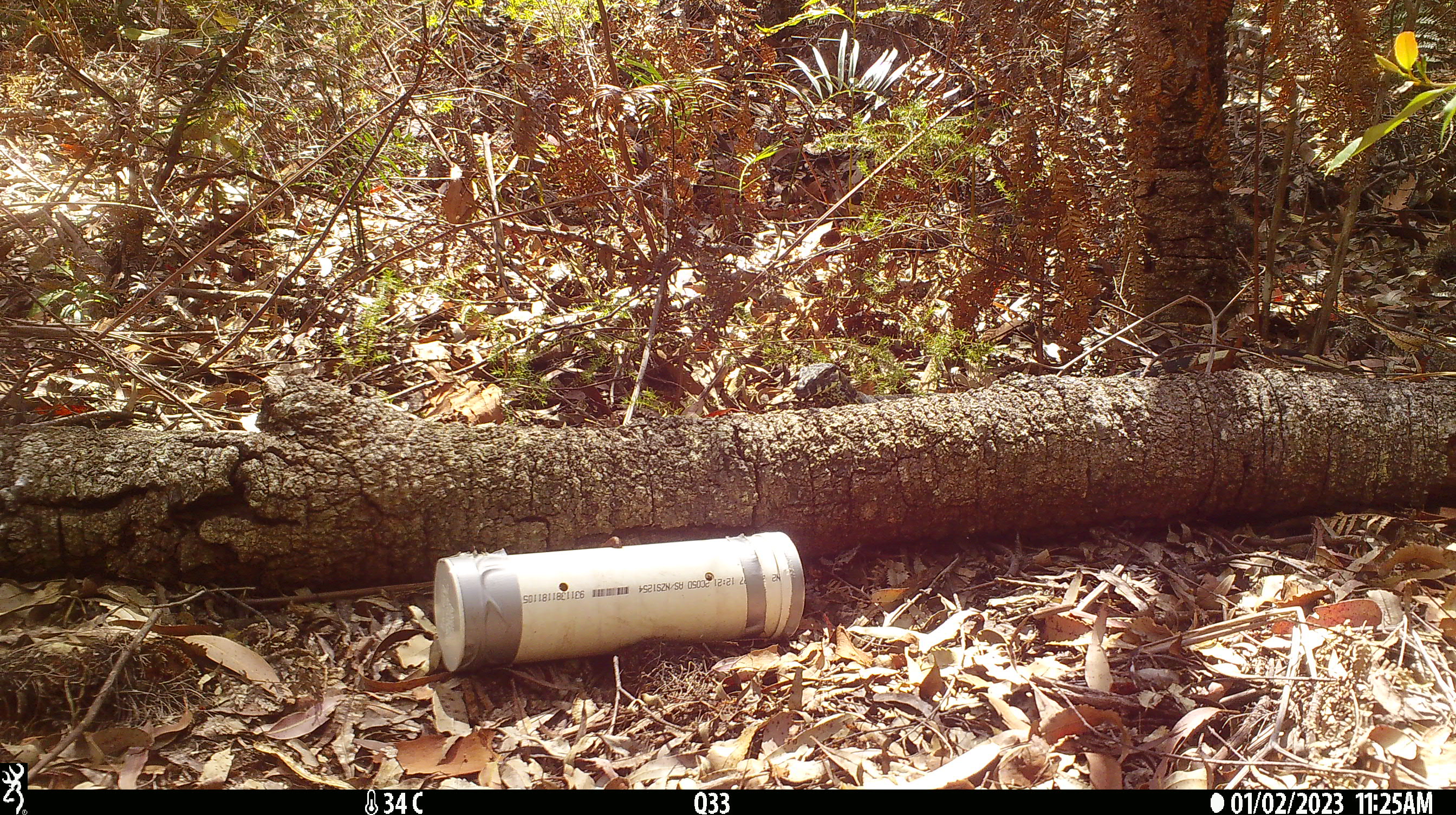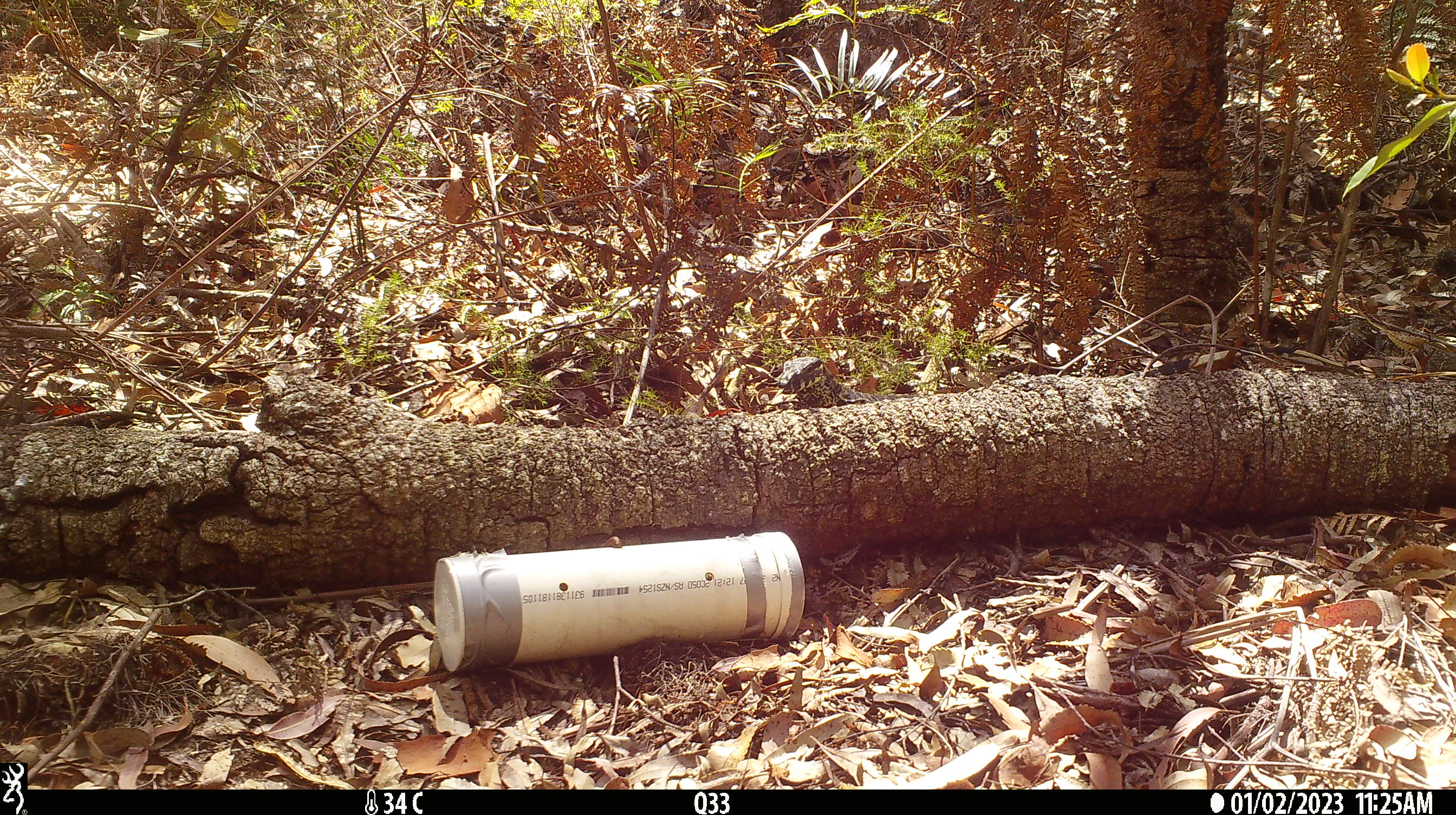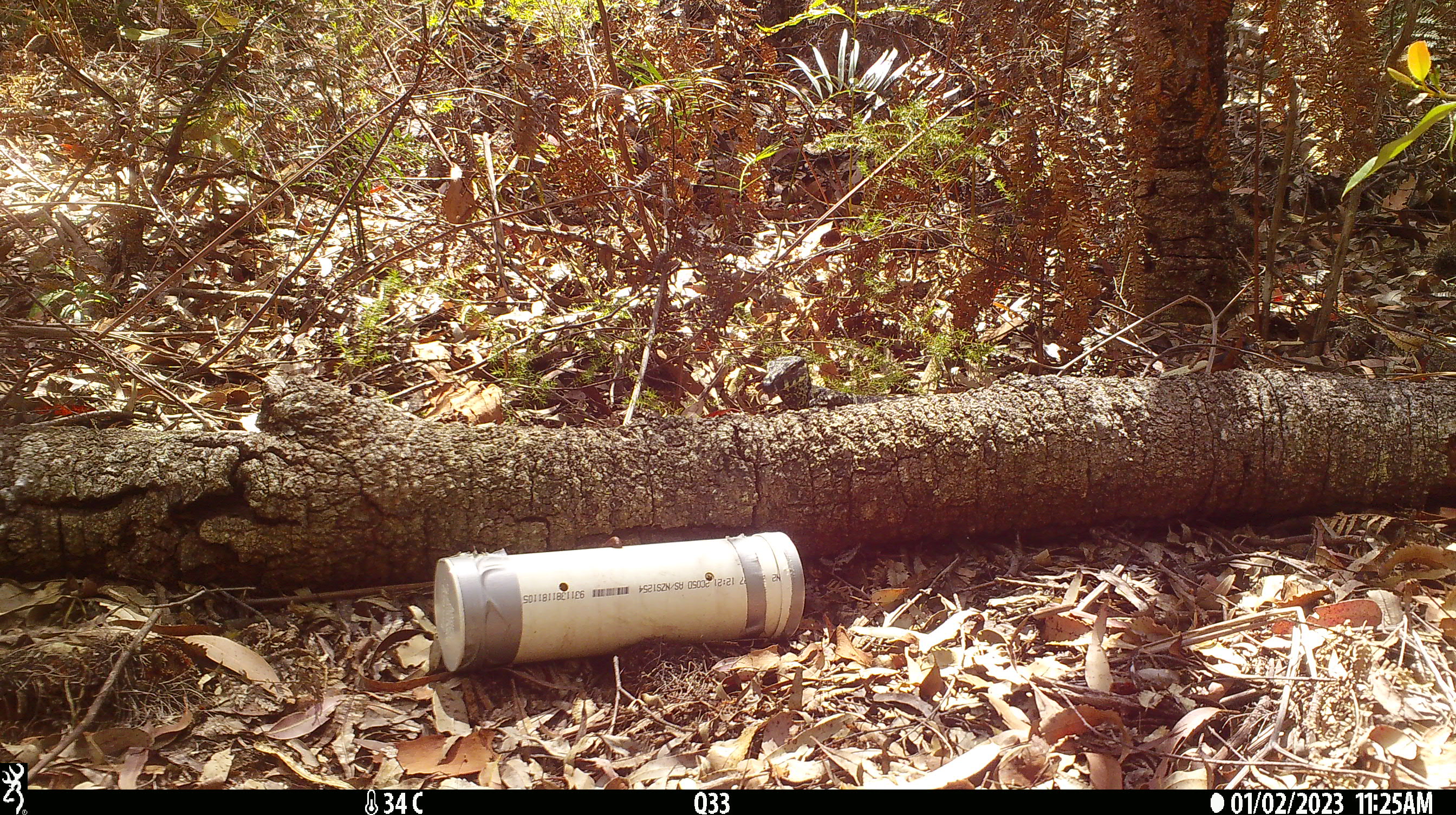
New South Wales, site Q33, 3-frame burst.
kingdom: Animalia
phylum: Chordata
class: Reptilia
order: Squamata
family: Varanidae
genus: Varanus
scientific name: Varanus varius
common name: lace monitor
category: goanna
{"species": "goanna (lace monitor) (Varanus varius)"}